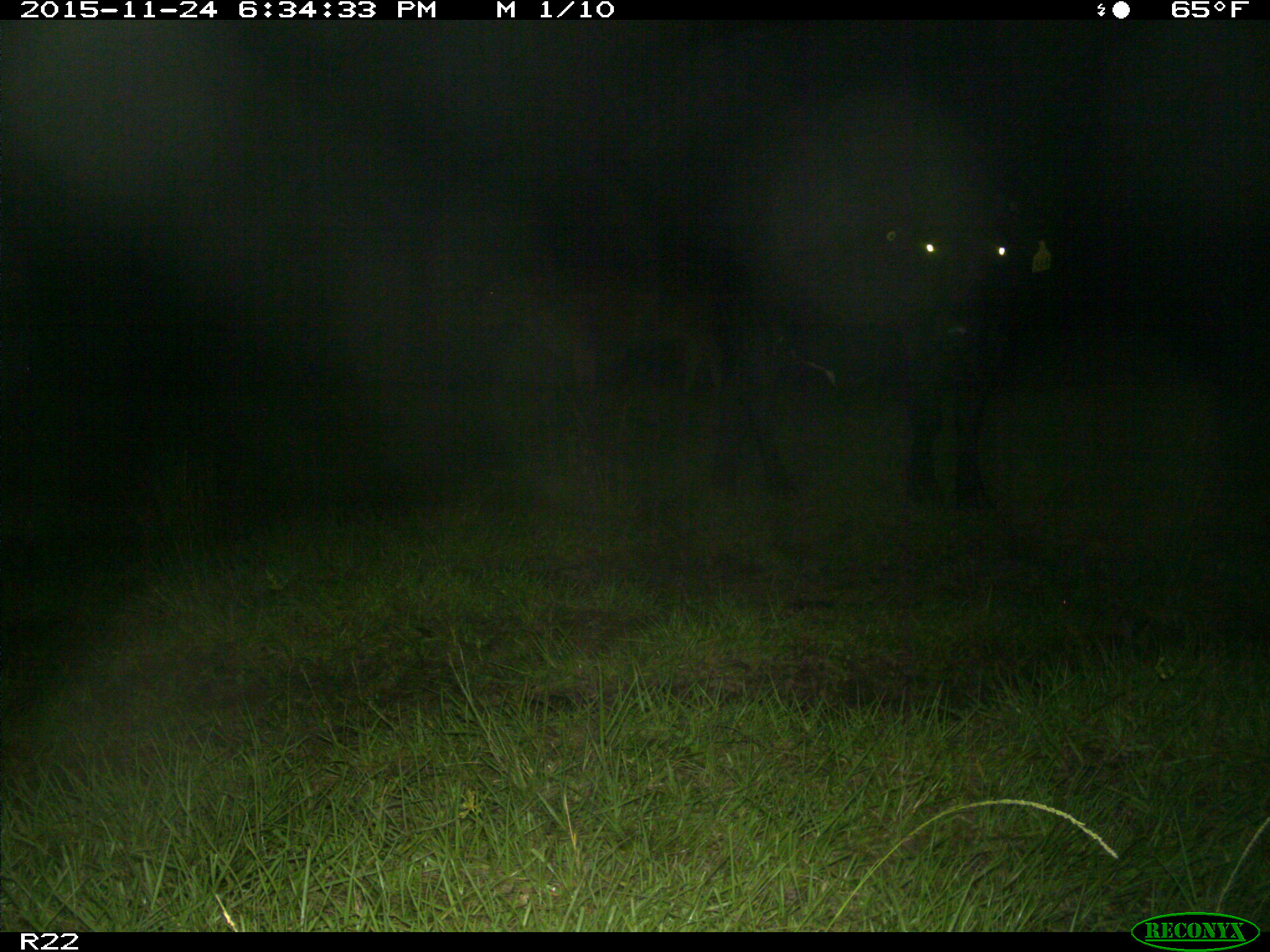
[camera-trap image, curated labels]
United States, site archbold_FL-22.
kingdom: Animalia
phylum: Chordata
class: Mammalia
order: Artiodactyla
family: Bovidae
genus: Bos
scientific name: Bos taurus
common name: domestic cow